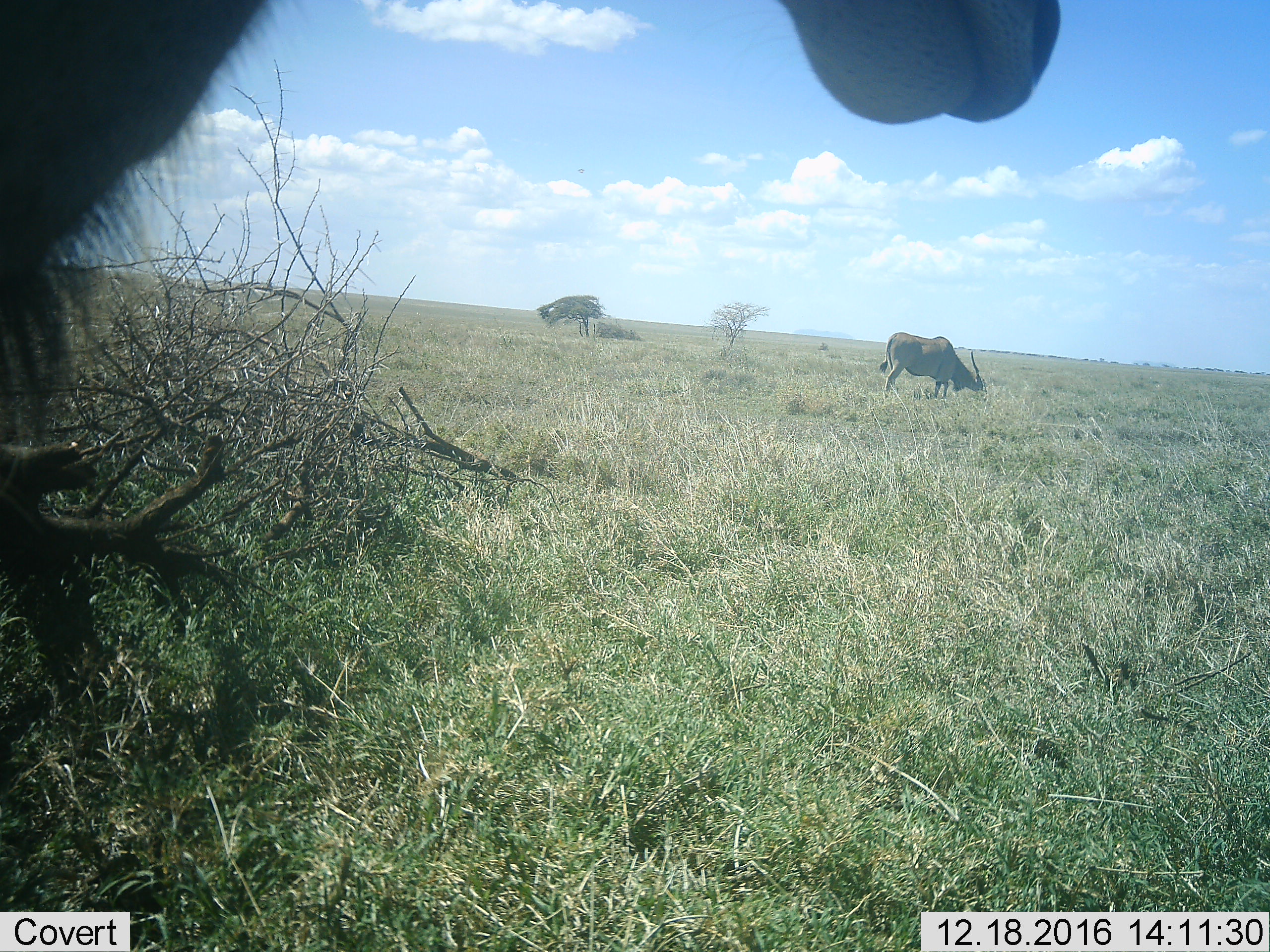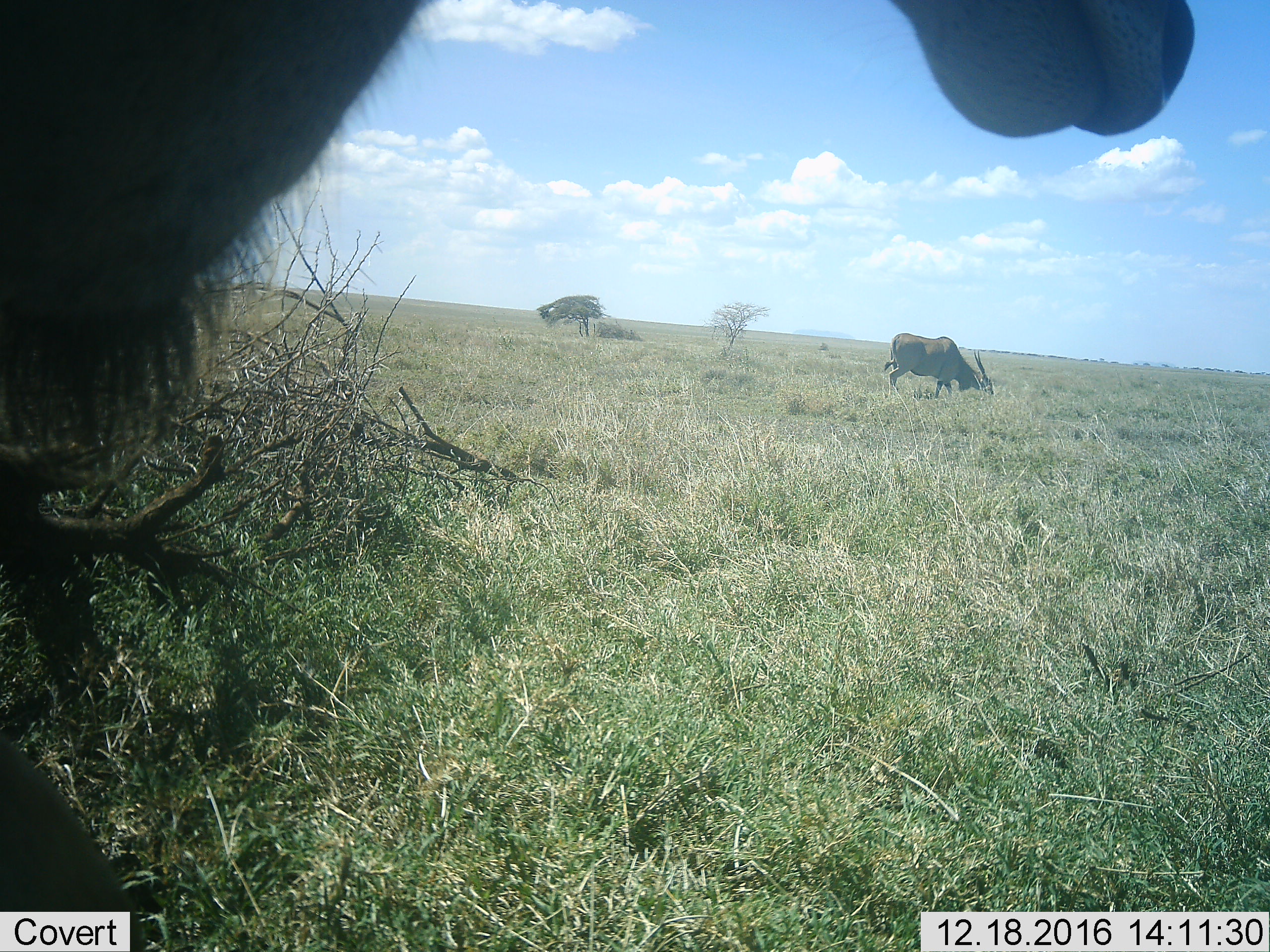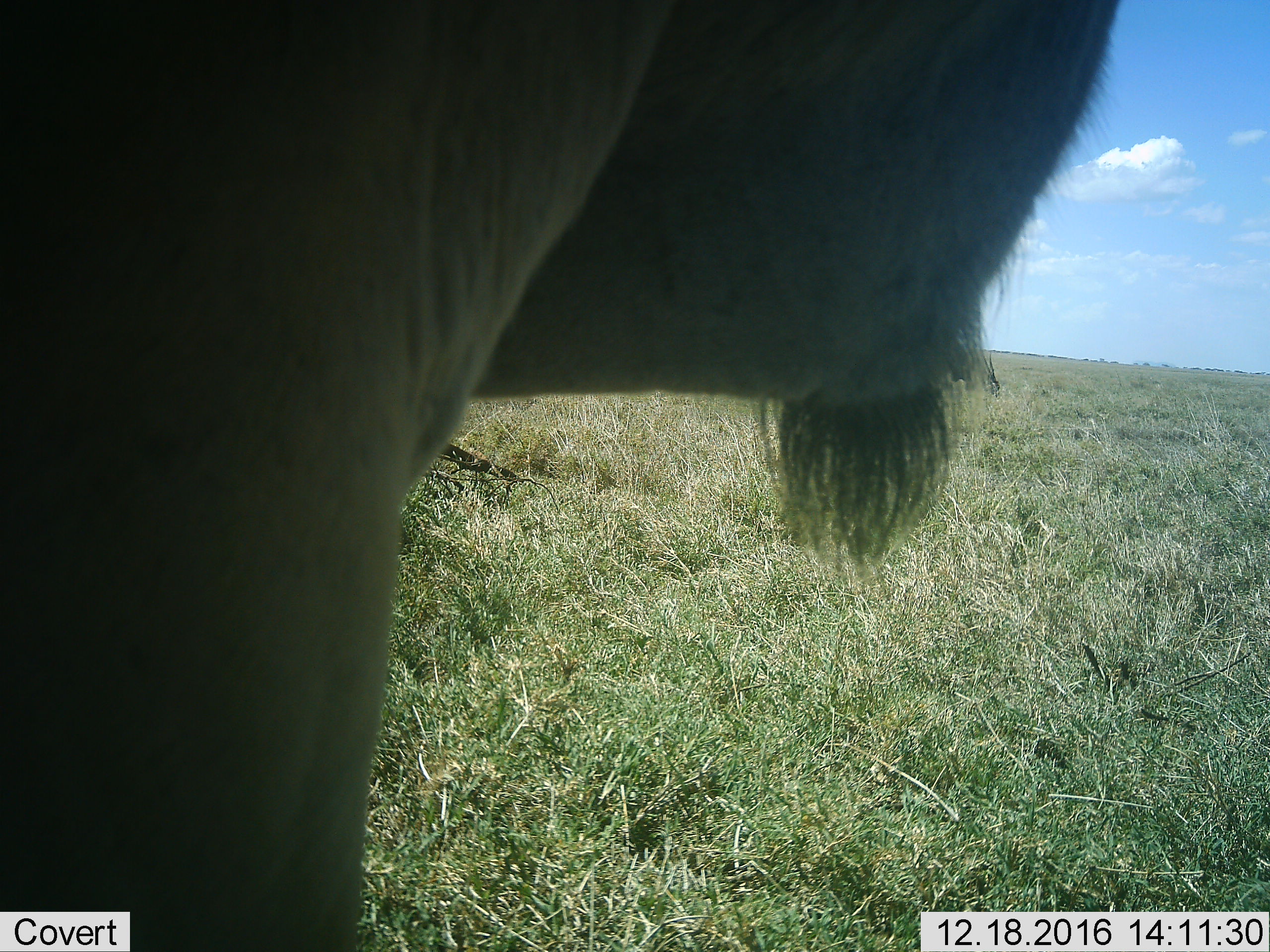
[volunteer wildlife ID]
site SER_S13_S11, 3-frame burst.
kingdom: Animalia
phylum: Chordata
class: Mammalia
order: Artiodactyla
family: Bovidae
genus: Tragelaphus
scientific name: Tragelaphus oryx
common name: eland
Eland (Tragelaphus oryx), count 2. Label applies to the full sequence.